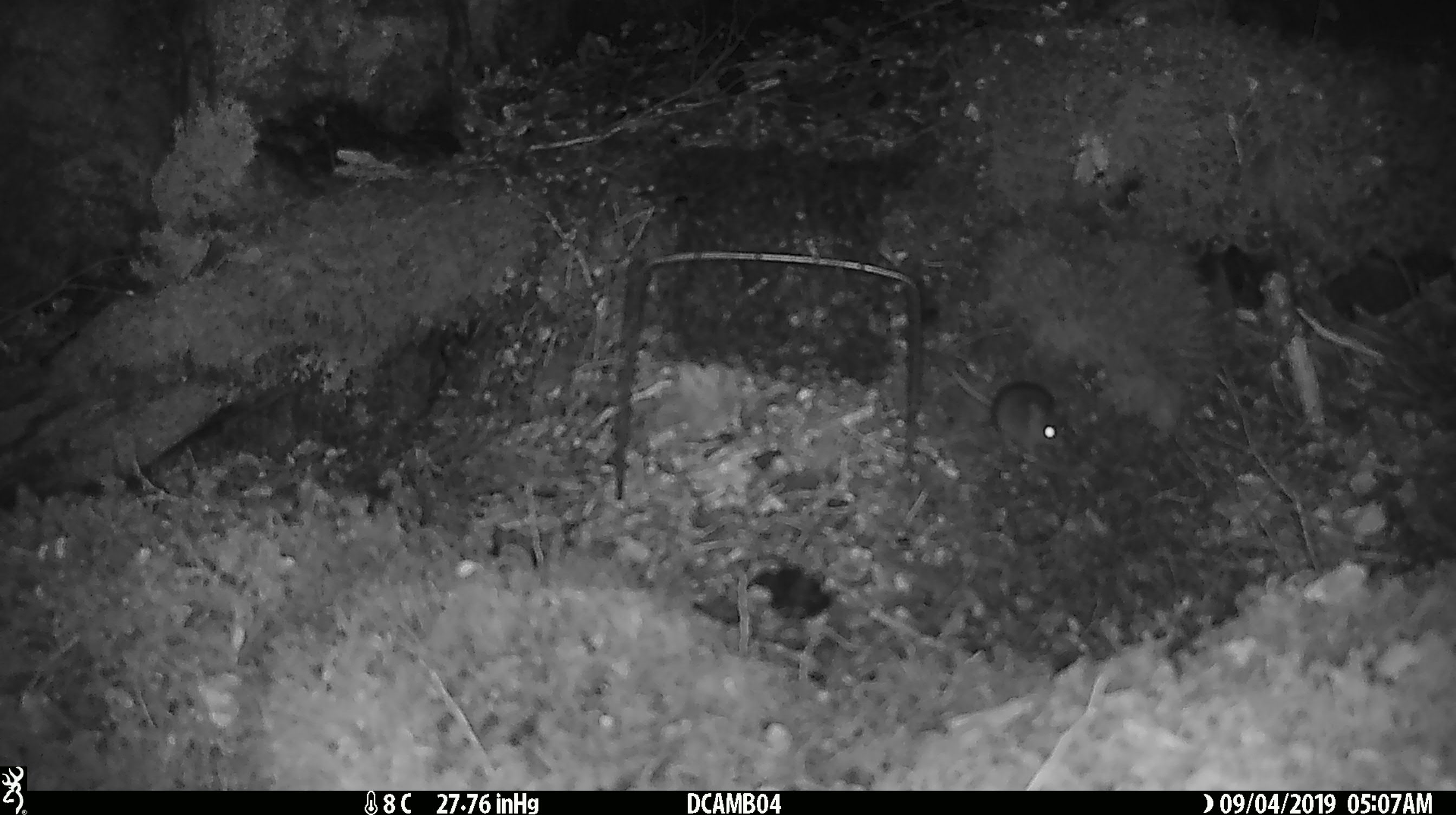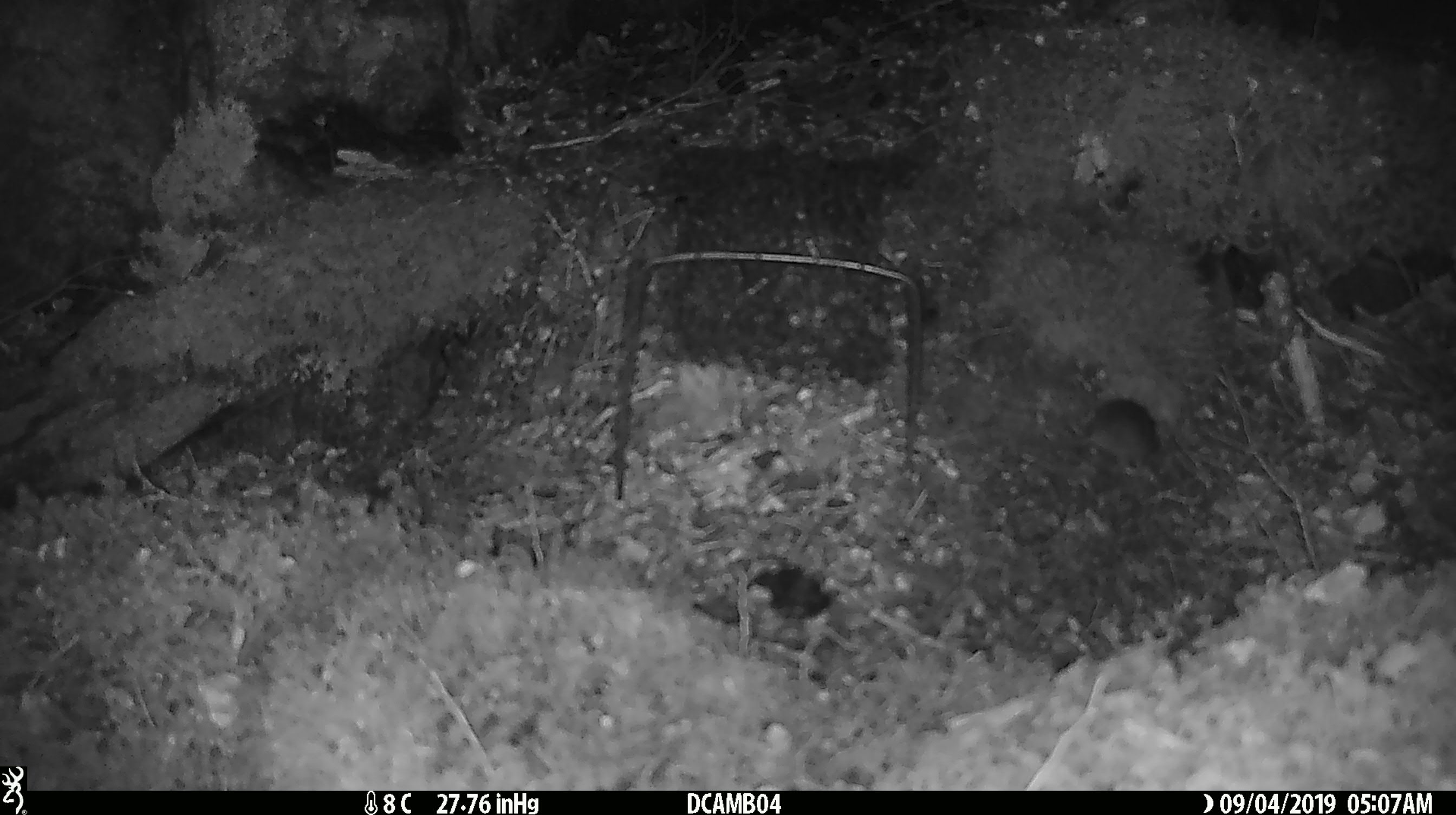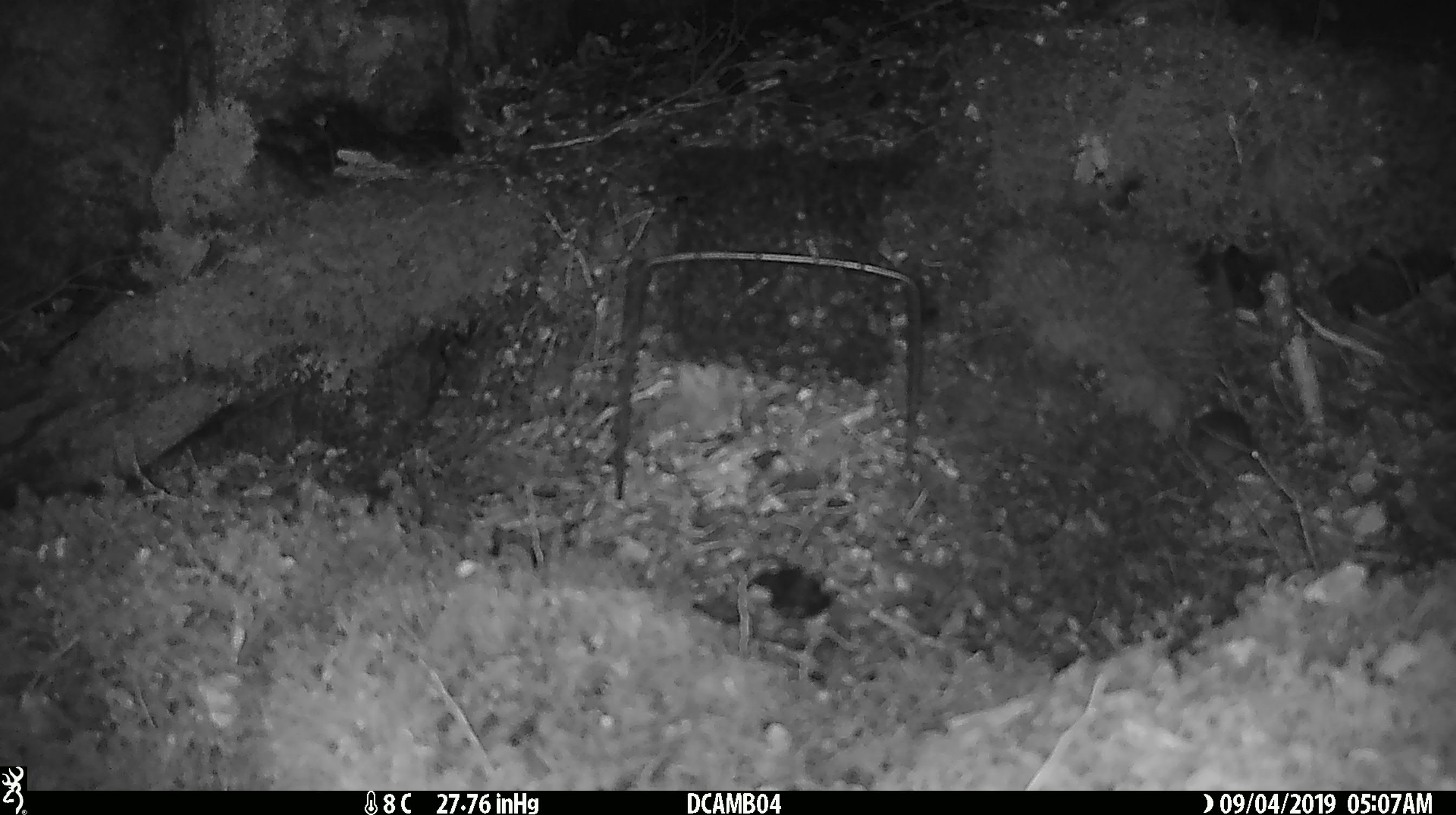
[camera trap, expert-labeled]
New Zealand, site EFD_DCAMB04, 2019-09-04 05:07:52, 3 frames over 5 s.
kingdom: Animalia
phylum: Chordata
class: Mammalia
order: Rodentia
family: Muridae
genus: Mus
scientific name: Mus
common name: mouse